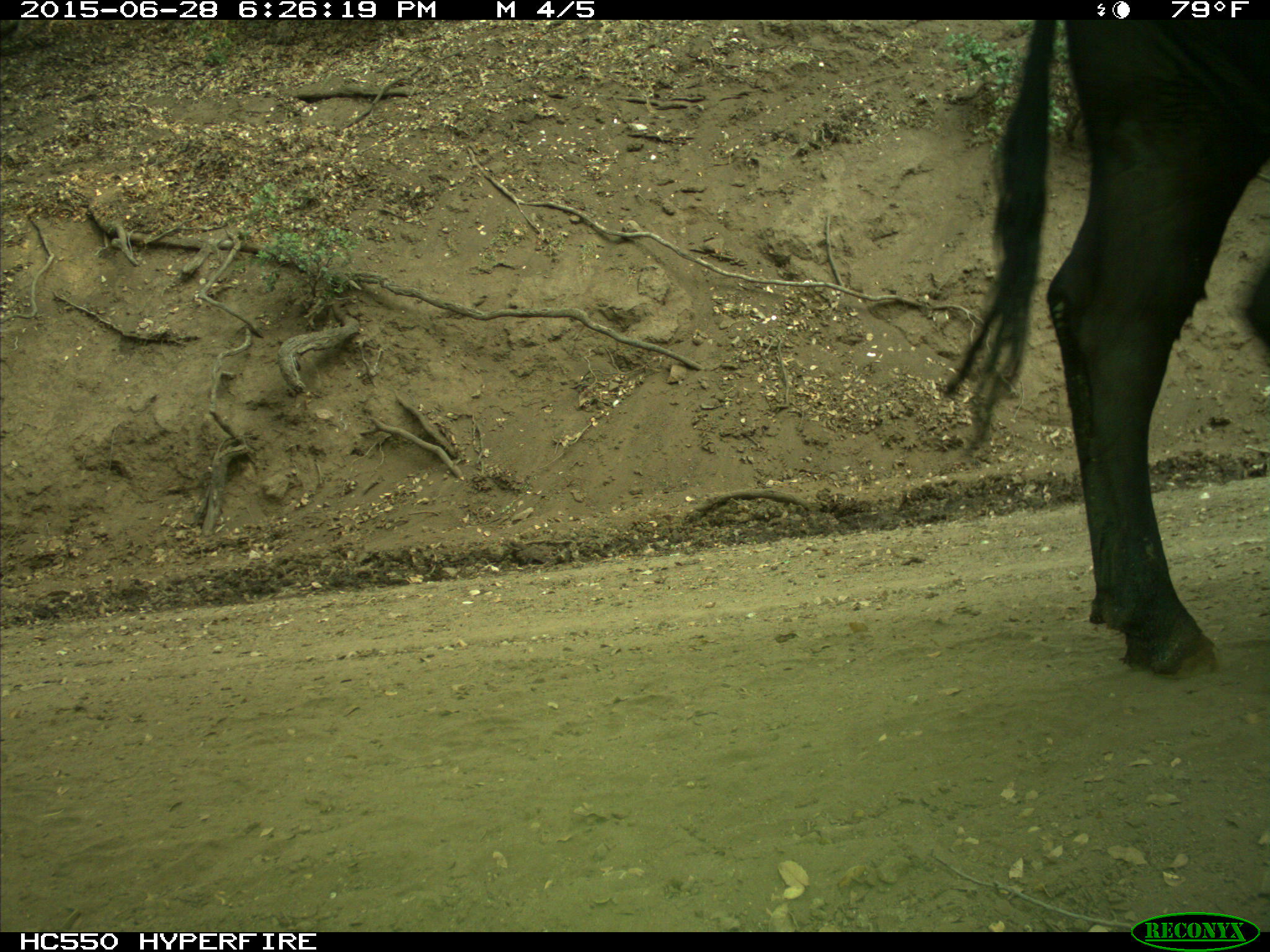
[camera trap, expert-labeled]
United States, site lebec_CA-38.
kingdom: Animalia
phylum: Chordata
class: Mammalia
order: Artiodactyla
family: Bovidae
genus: Bos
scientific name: Bos taurus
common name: domestic cow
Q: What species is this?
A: Bos taurus (domestic cow).